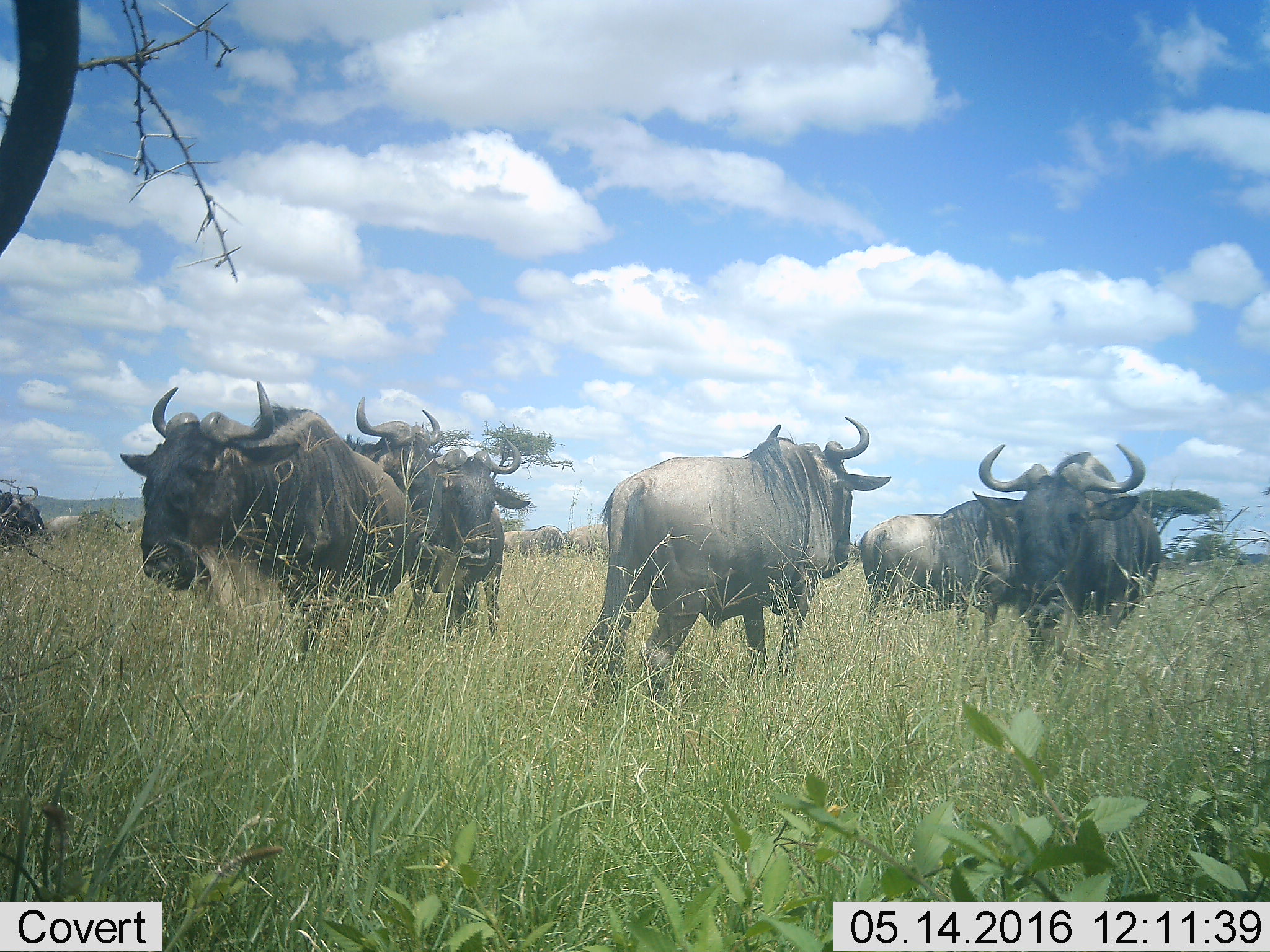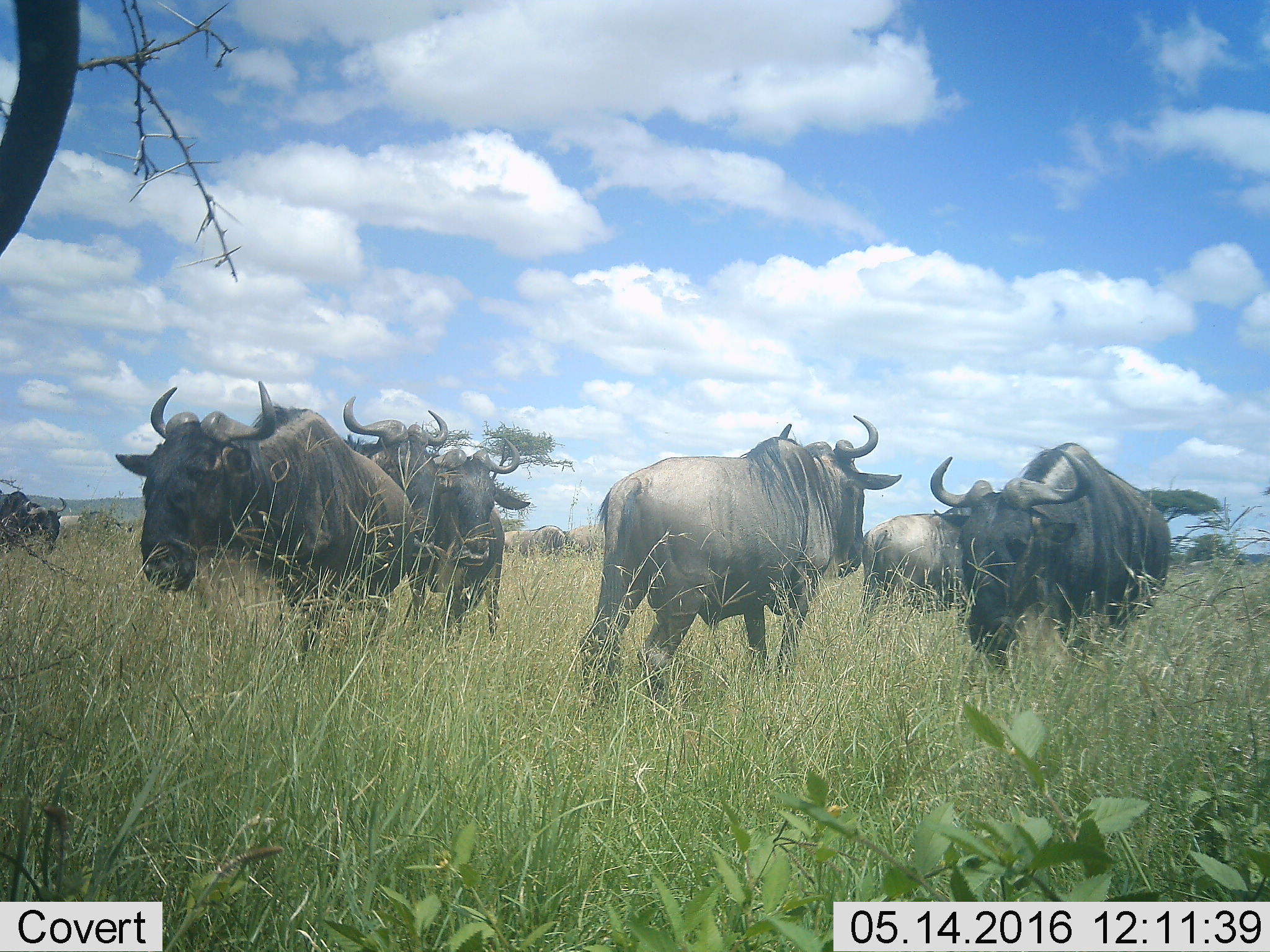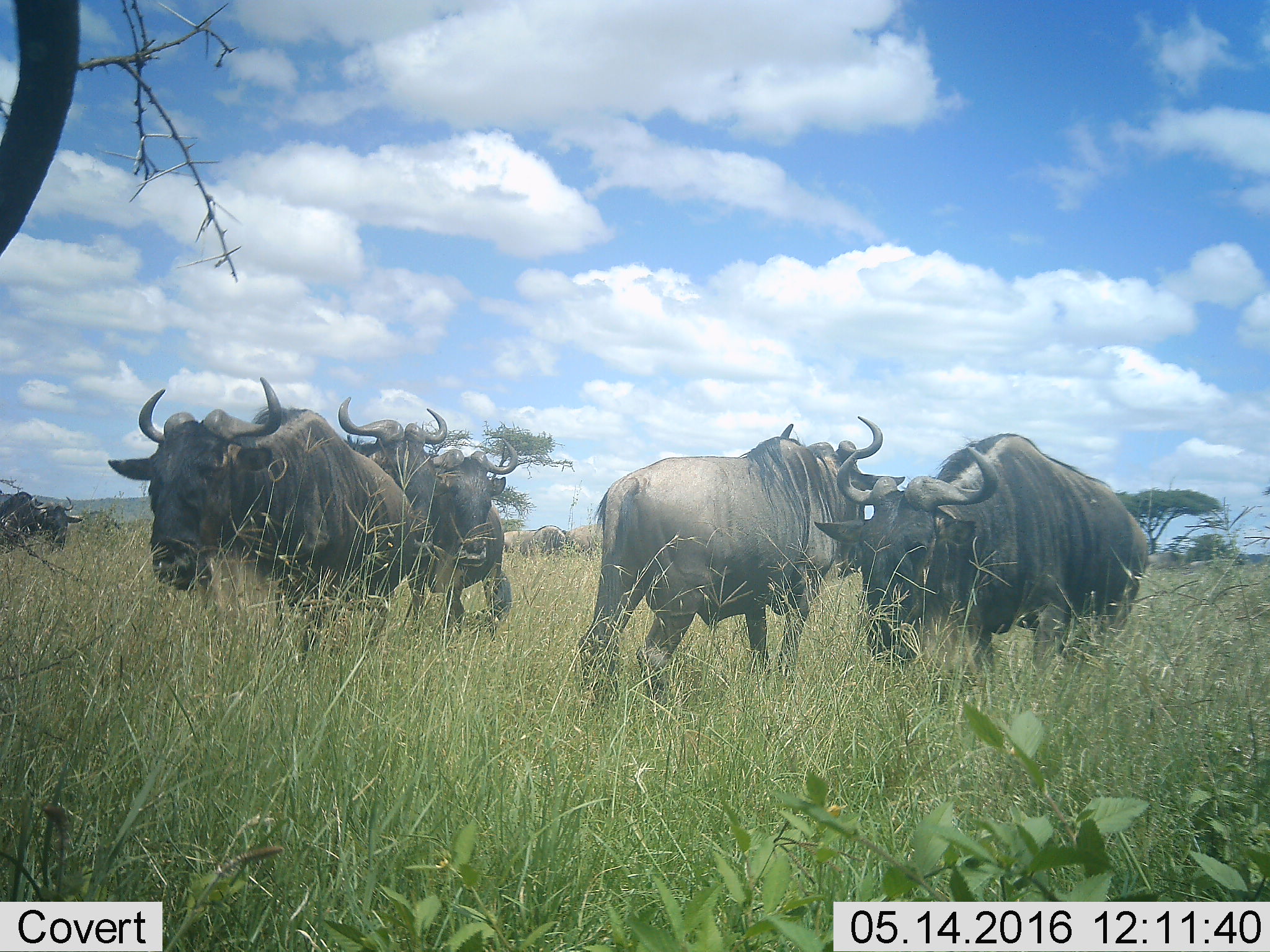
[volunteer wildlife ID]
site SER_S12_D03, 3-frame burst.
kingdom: Animalia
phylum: Chordata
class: Mammalia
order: Artiodactyla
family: Bovidae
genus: Connochaetes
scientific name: Connochaetes taurinus taurinus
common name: blue wildebeest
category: wildebeestblue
Wildebeestblue (blue wildebeest) (Connochaetes taurinus taurinus), count 7. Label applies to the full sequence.